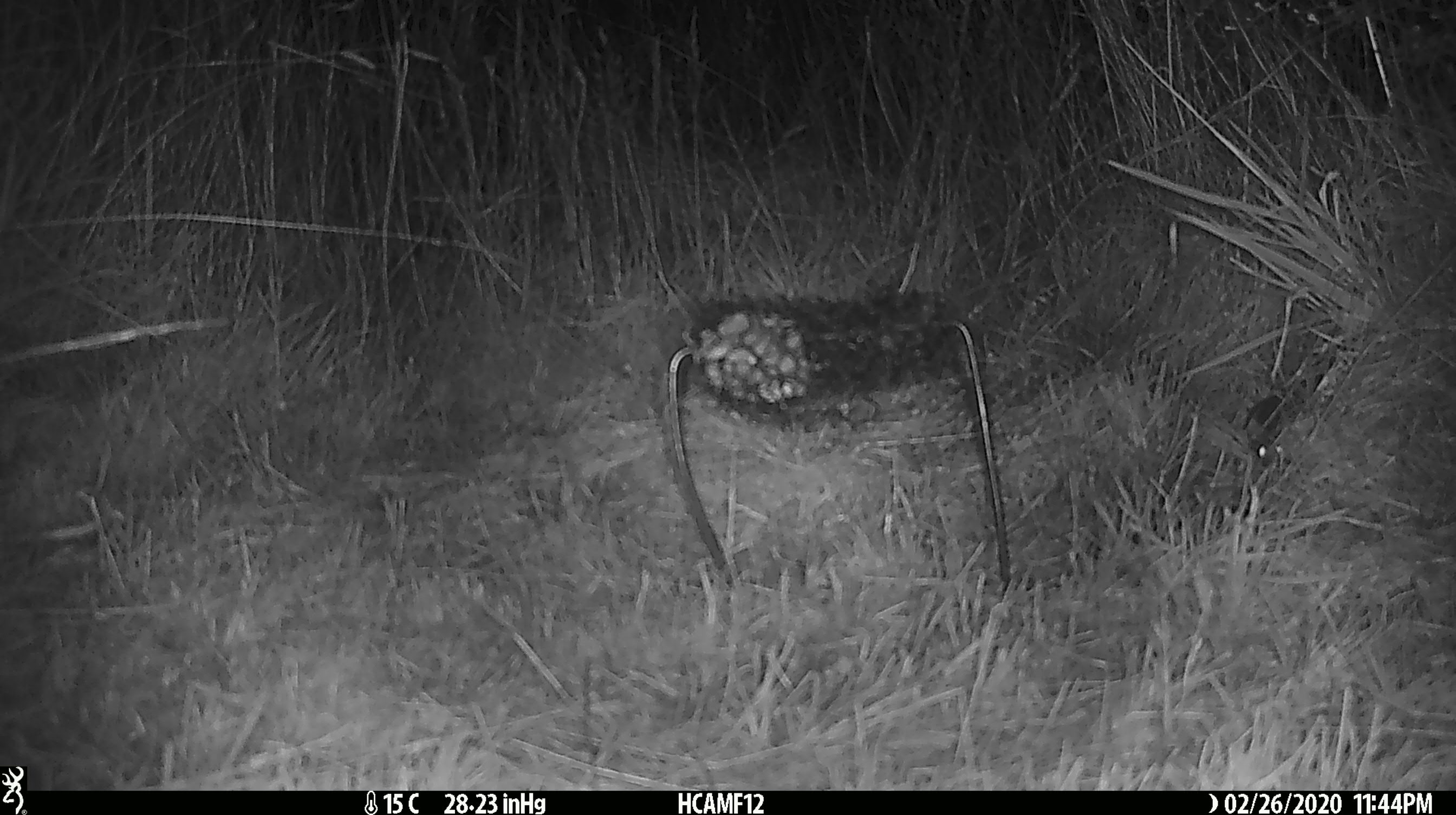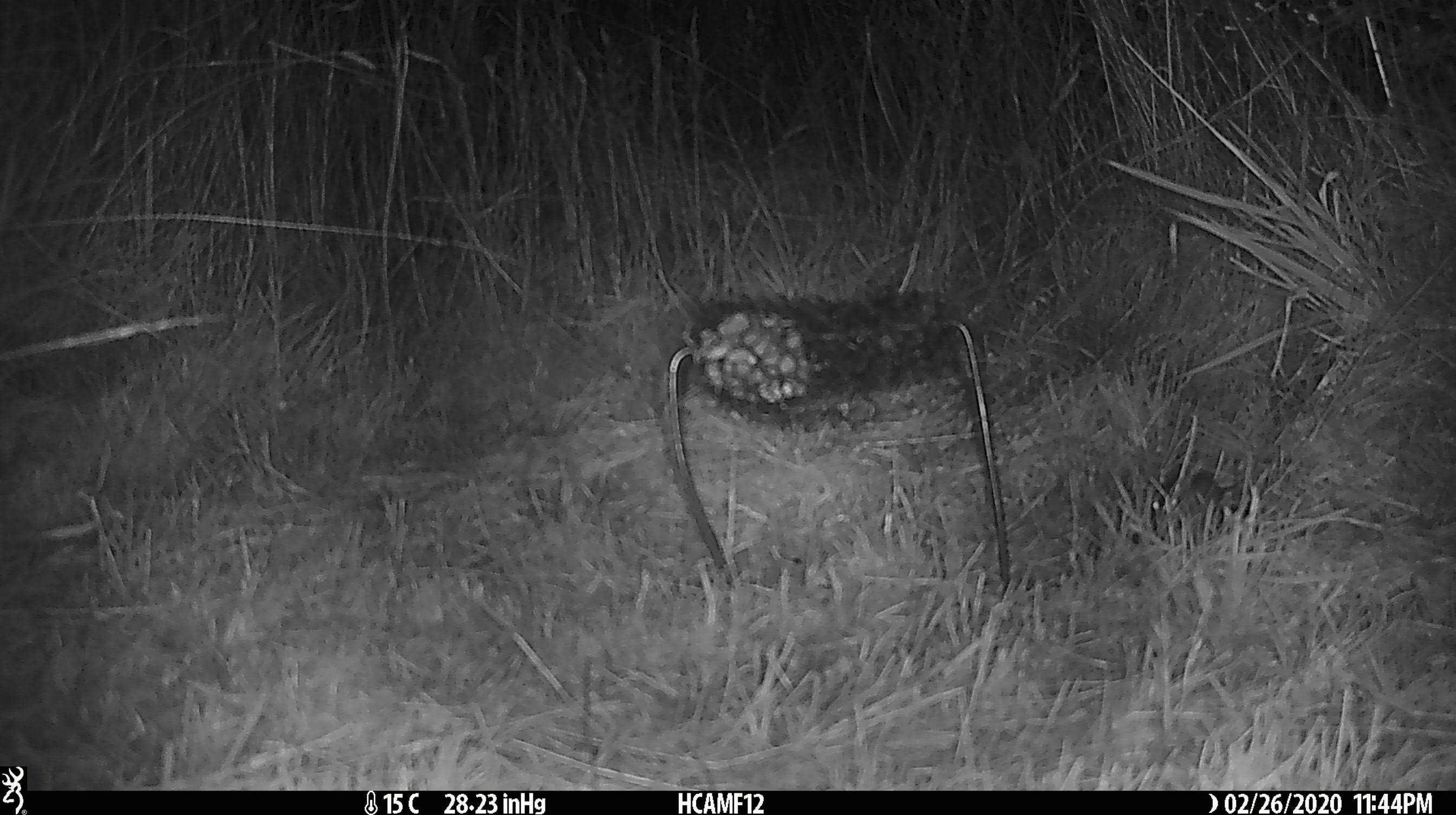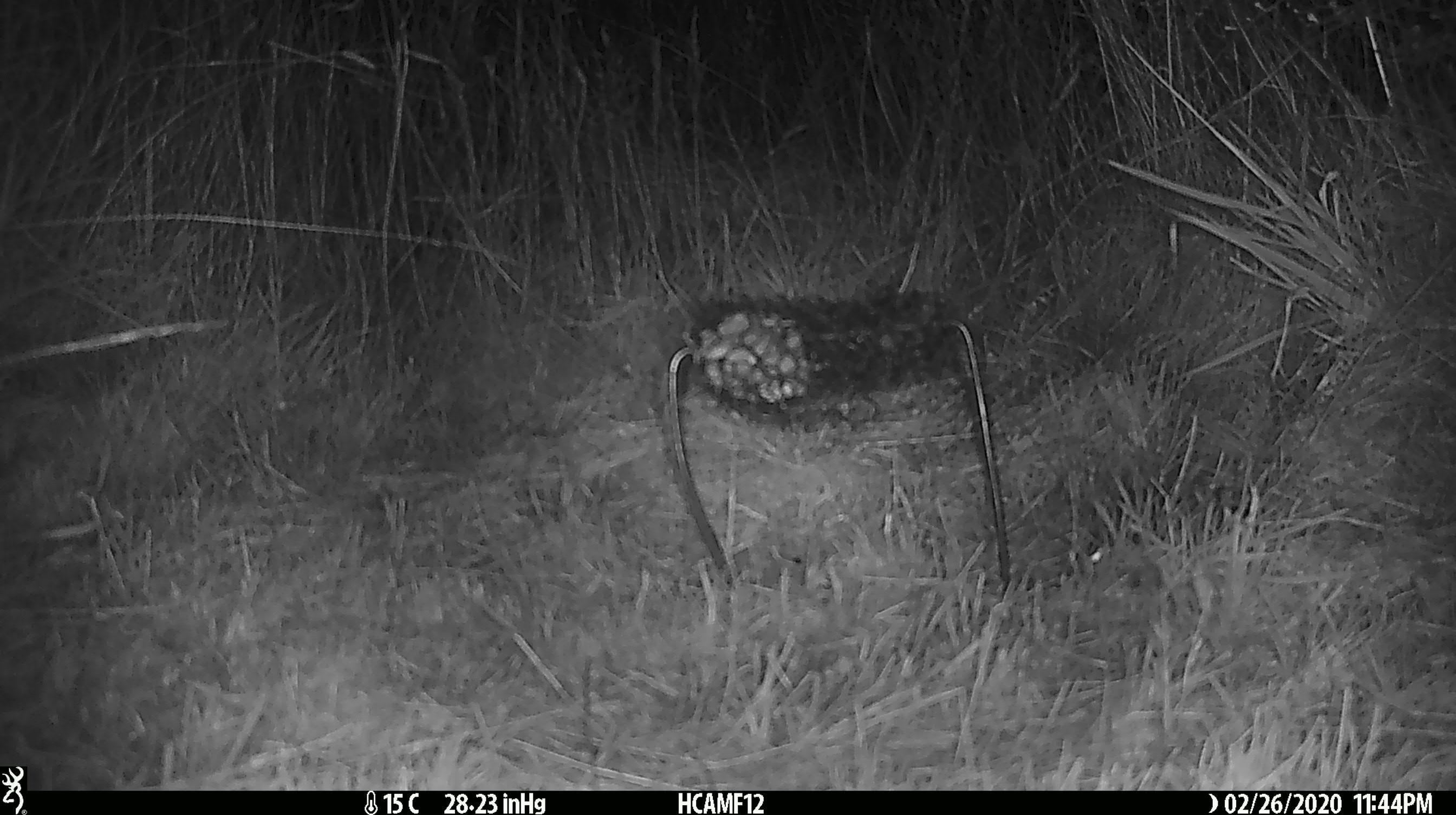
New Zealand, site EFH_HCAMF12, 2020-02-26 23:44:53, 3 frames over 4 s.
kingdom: Animalia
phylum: Chordata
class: Mammalia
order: Rodentia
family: Muridae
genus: Mus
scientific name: Mus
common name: mouse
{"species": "mouse (Mus)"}